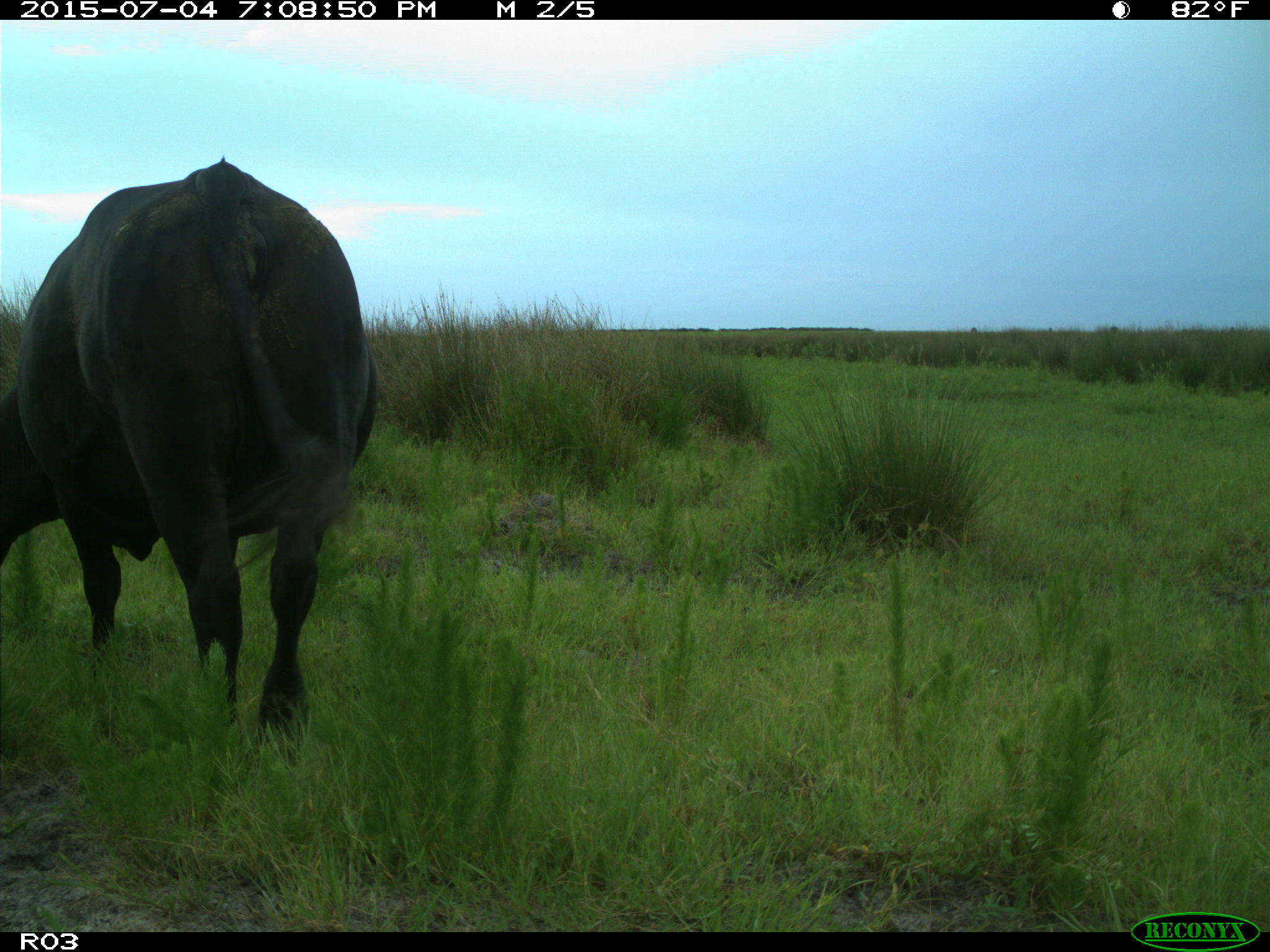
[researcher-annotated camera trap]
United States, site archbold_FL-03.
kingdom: Animalia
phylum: Chordata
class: Mammalia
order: Artiodactyla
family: Bovidae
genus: Bos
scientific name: Bos taurus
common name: domestic cow